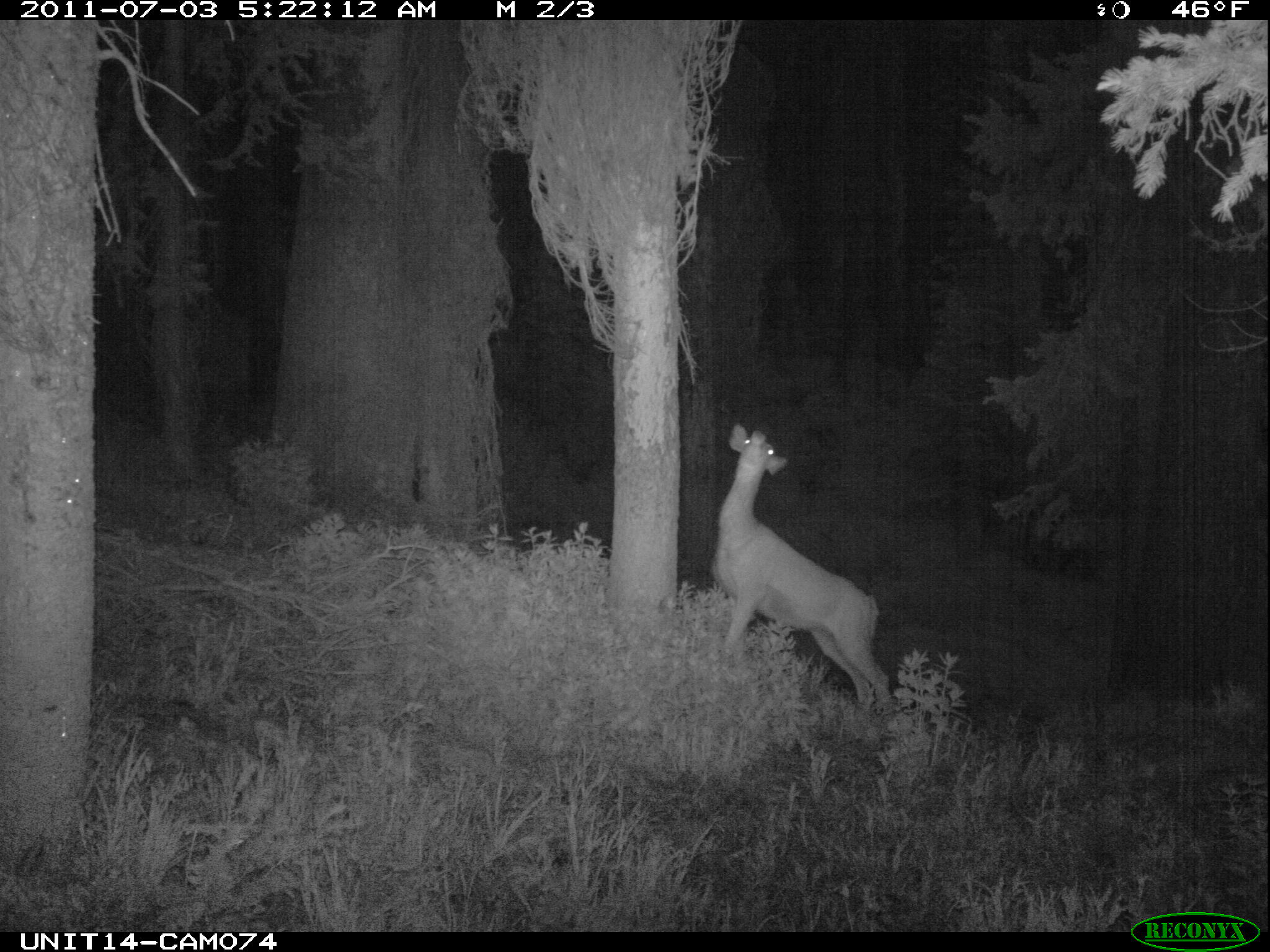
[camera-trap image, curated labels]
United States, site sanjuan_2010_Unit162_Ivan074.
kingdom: Animalia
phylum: Chordata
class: Mammalia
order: Artiodactyla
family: Cervidae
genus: Odocoileus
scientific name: Odocoileus hemionus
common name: mule deer